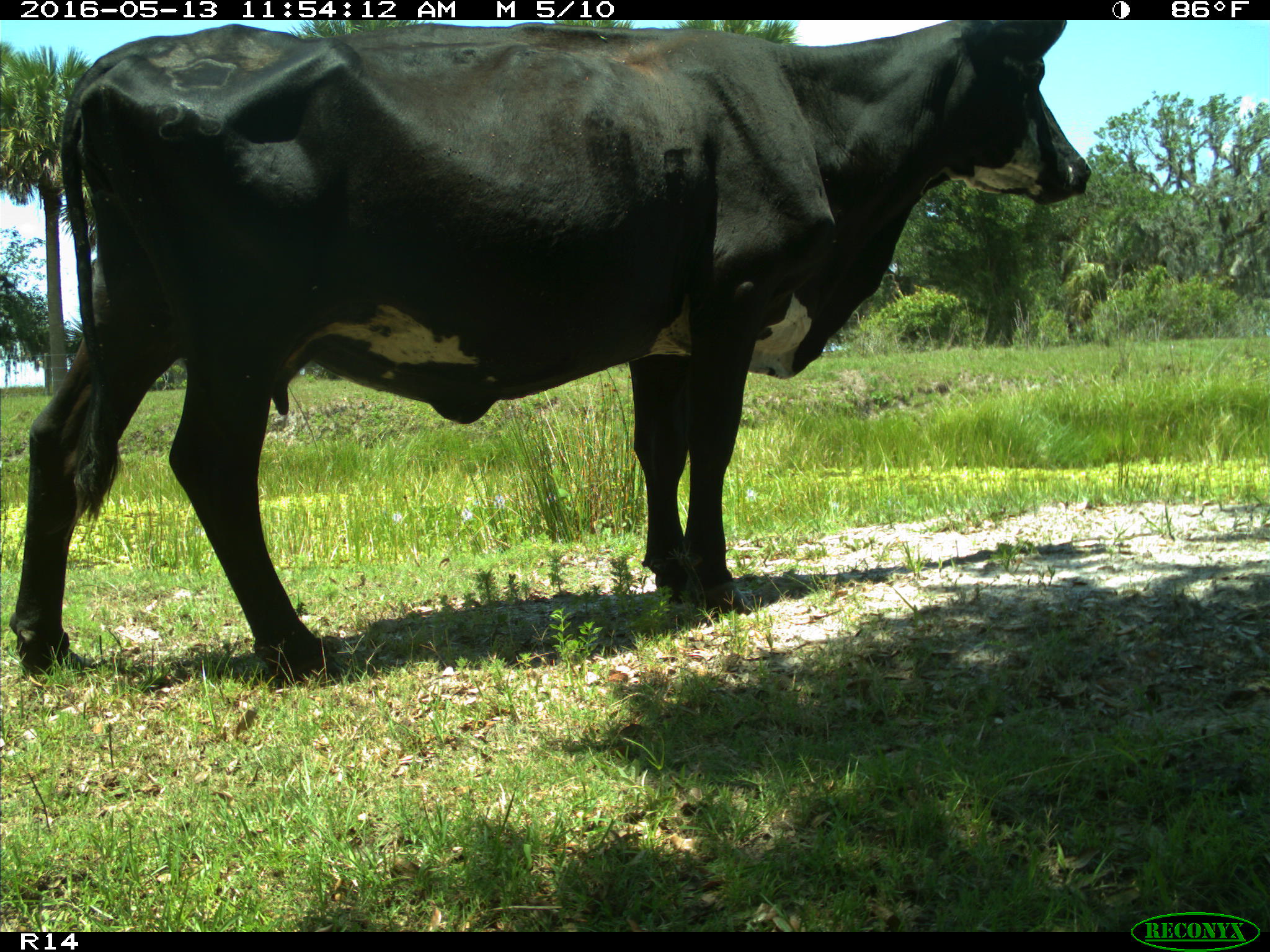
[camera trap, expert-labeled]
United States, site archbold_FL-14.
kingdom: Animalia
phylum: Chordata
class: Mammalia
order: Artiodactyla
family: Bovidae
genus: Bos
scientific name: Bos taurus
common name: domestic cow